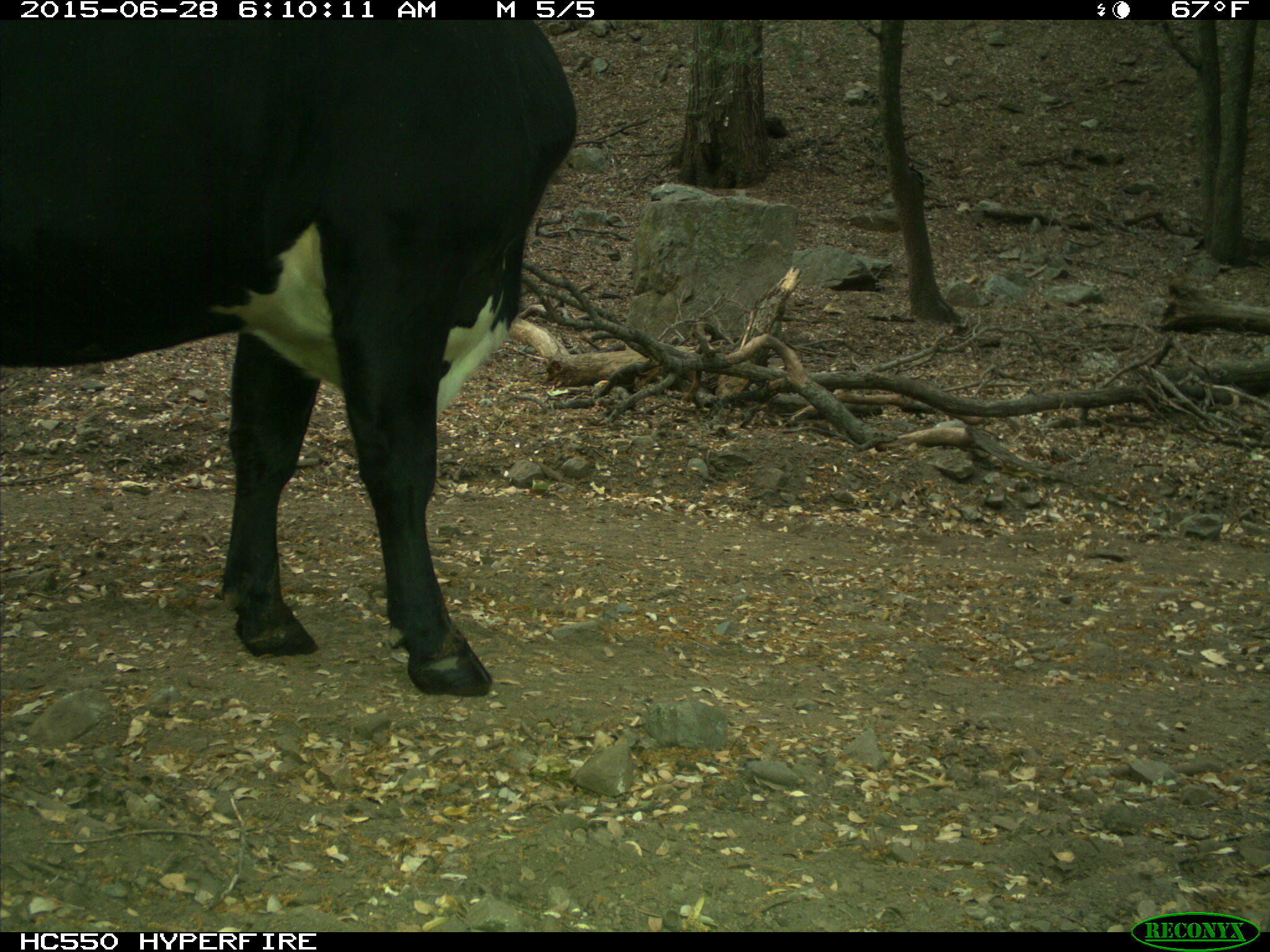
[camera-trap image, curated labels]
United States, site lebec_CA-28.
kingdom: Animalia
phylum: Chordata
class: Mammalia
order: Artiodactyla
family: Bovidae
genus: Bos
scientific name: Bos taurus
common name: domestic cow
Bos taurus (domestic cow).